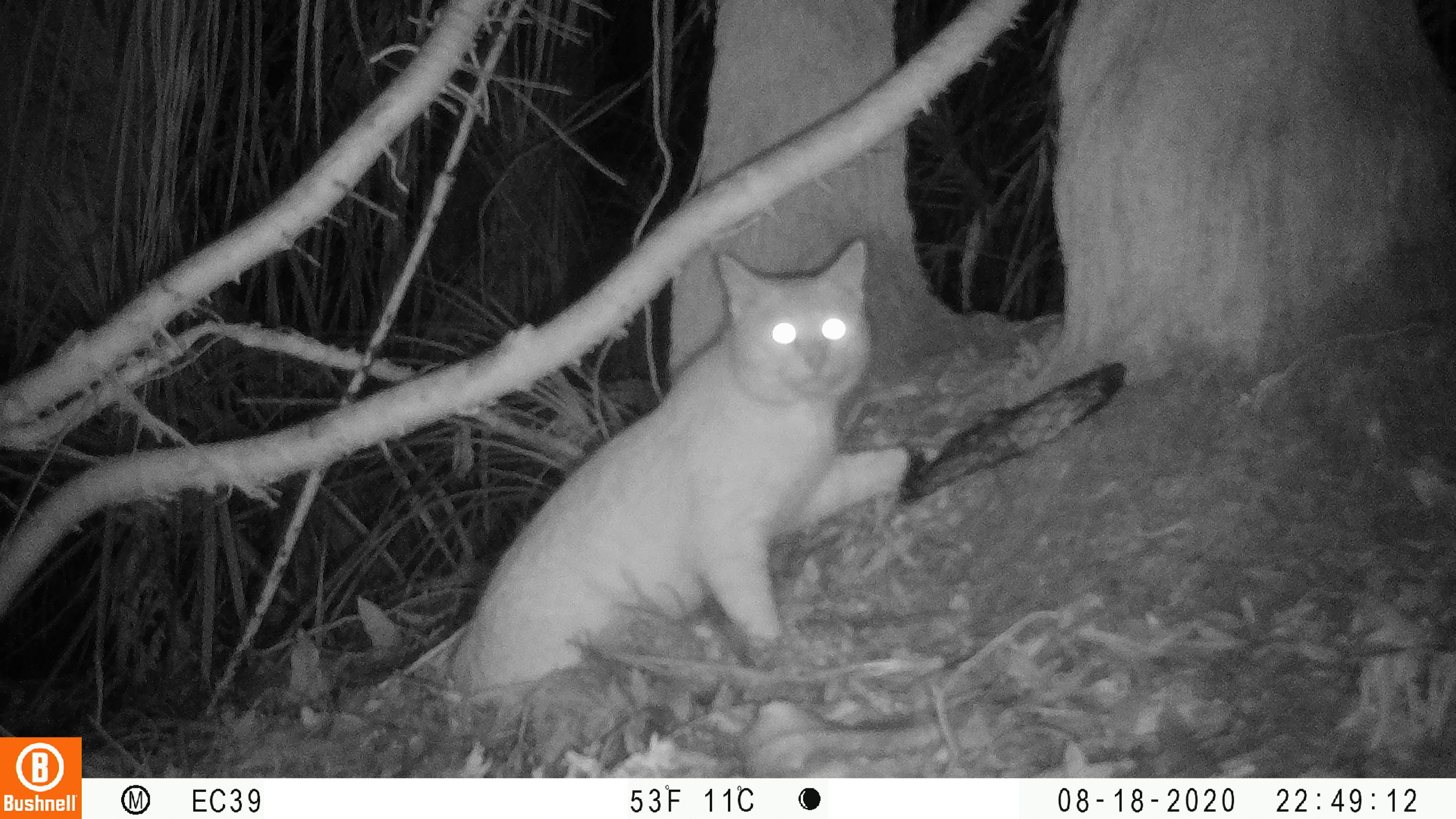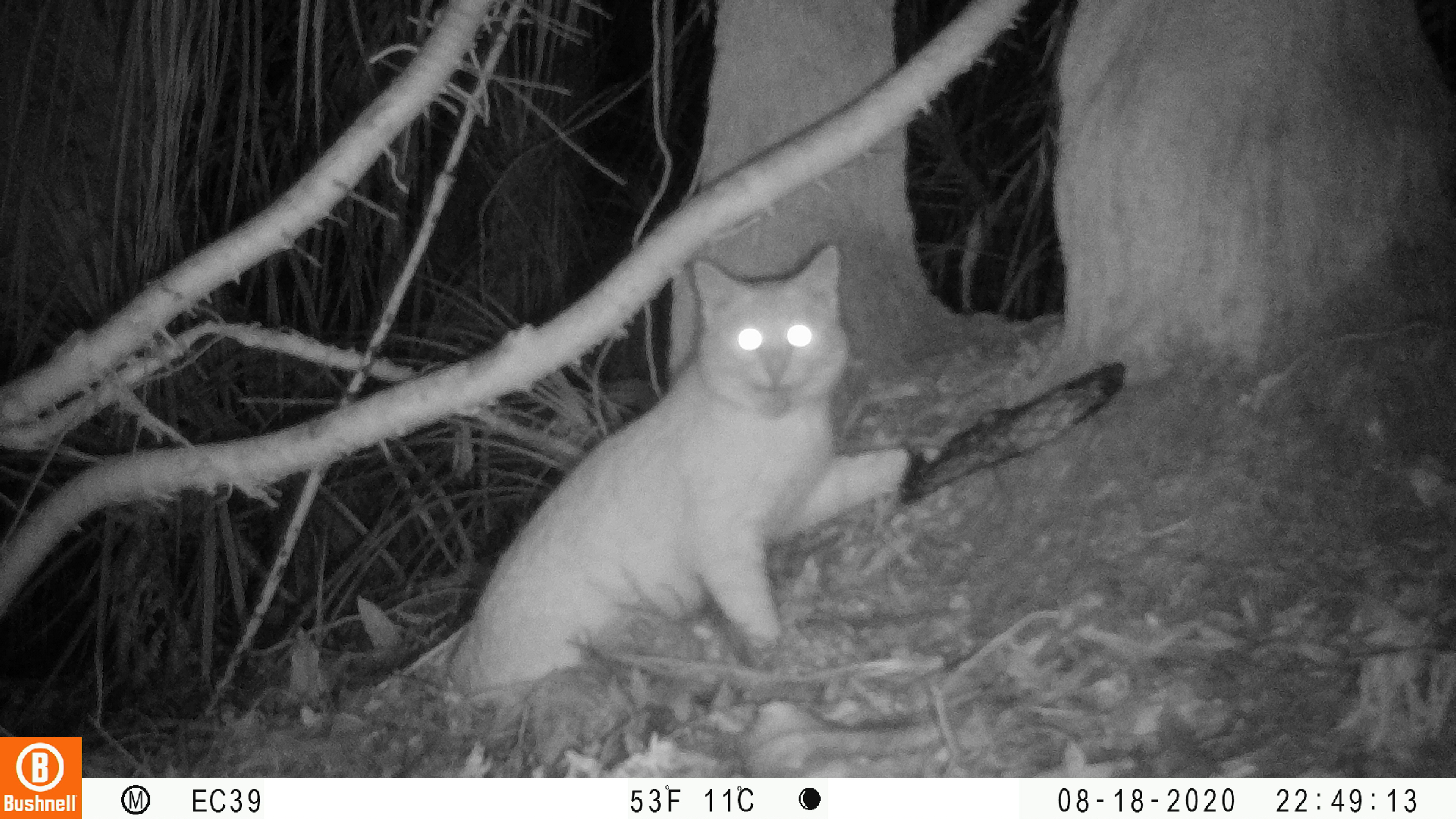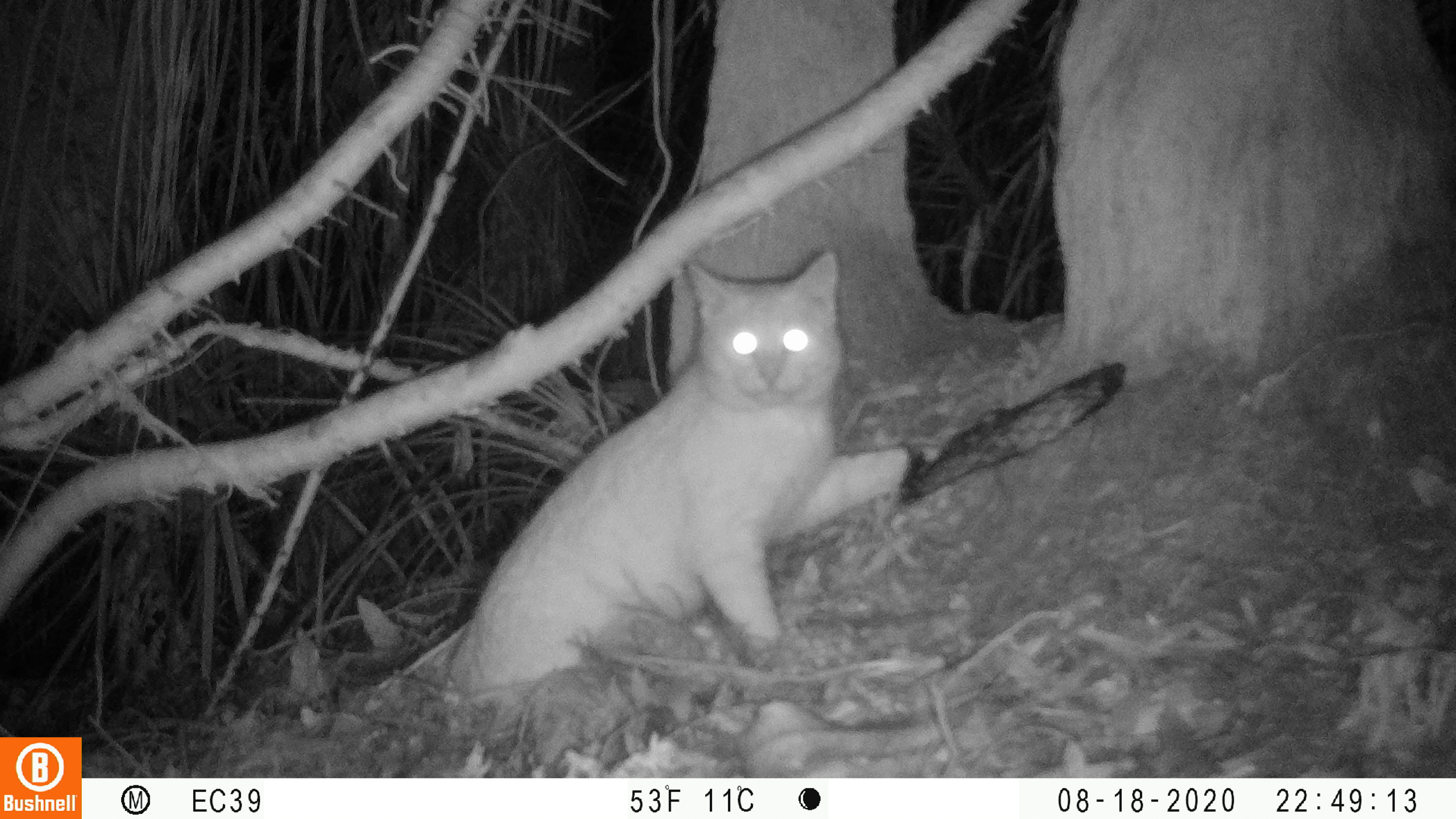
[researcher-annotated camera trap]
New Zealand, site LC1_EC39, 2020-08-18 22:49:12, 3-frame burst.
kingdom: Animalia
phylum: Chordata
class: Mammalia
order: Carnivora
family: Felidae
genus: Felis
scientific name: Felis catus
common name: domestic cat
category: cat